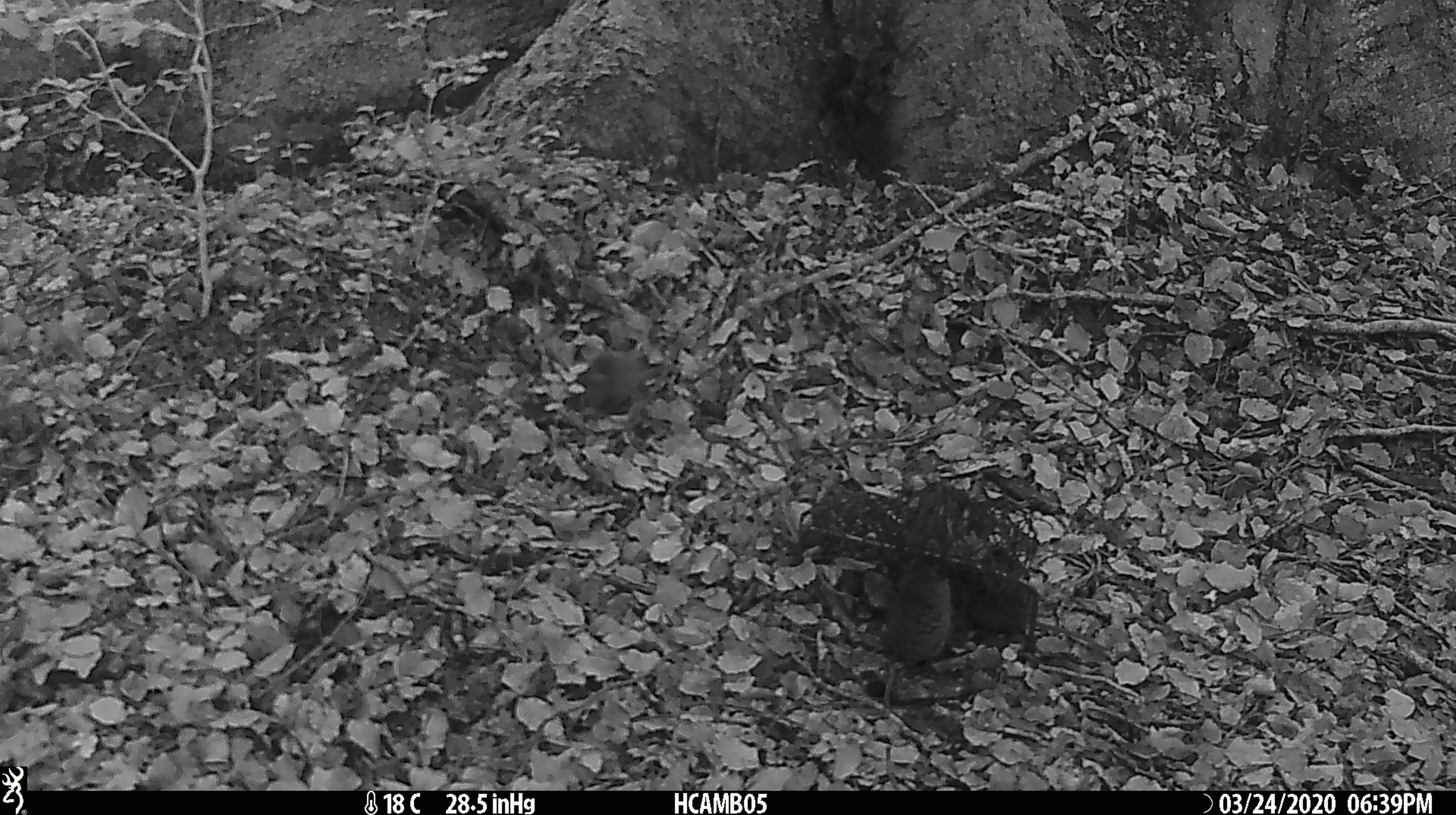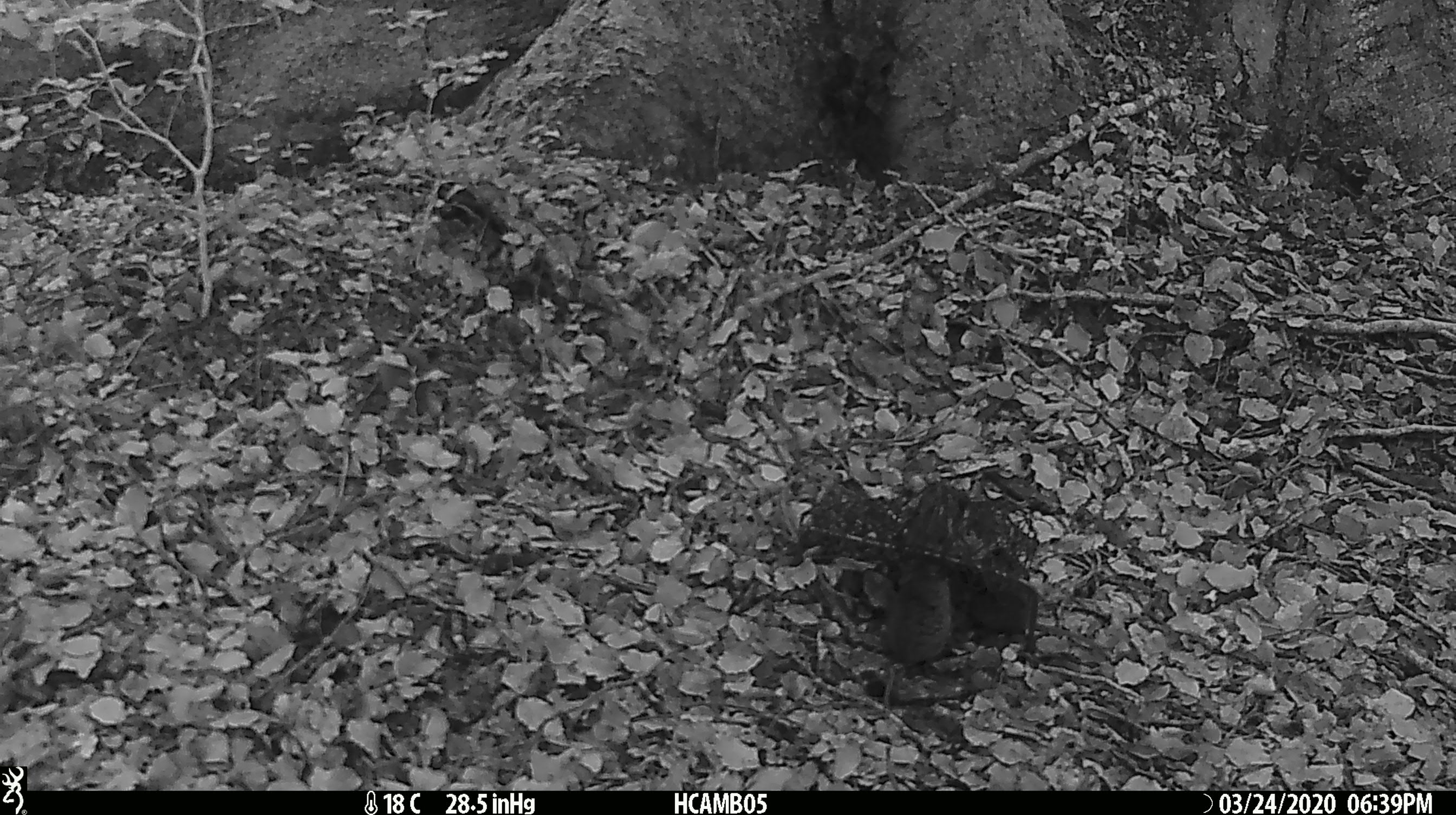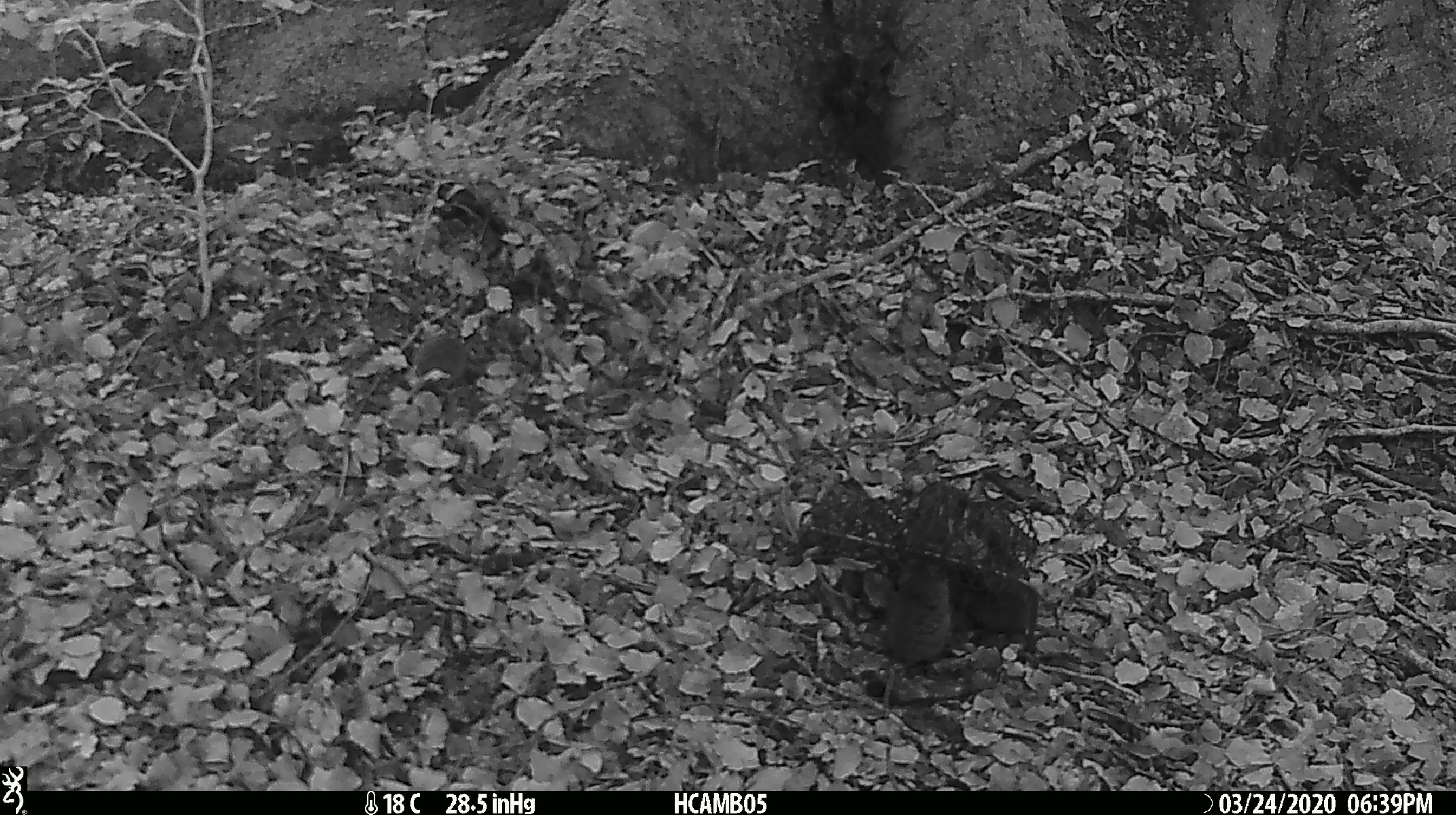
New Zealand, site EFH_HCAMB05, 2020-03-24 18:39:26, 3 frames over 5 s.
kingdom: Animalia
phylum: Chordata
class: Mammalia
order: Rodentia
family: Muridae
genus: Mus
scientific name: Mus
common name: mouse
Mouse (Mus).